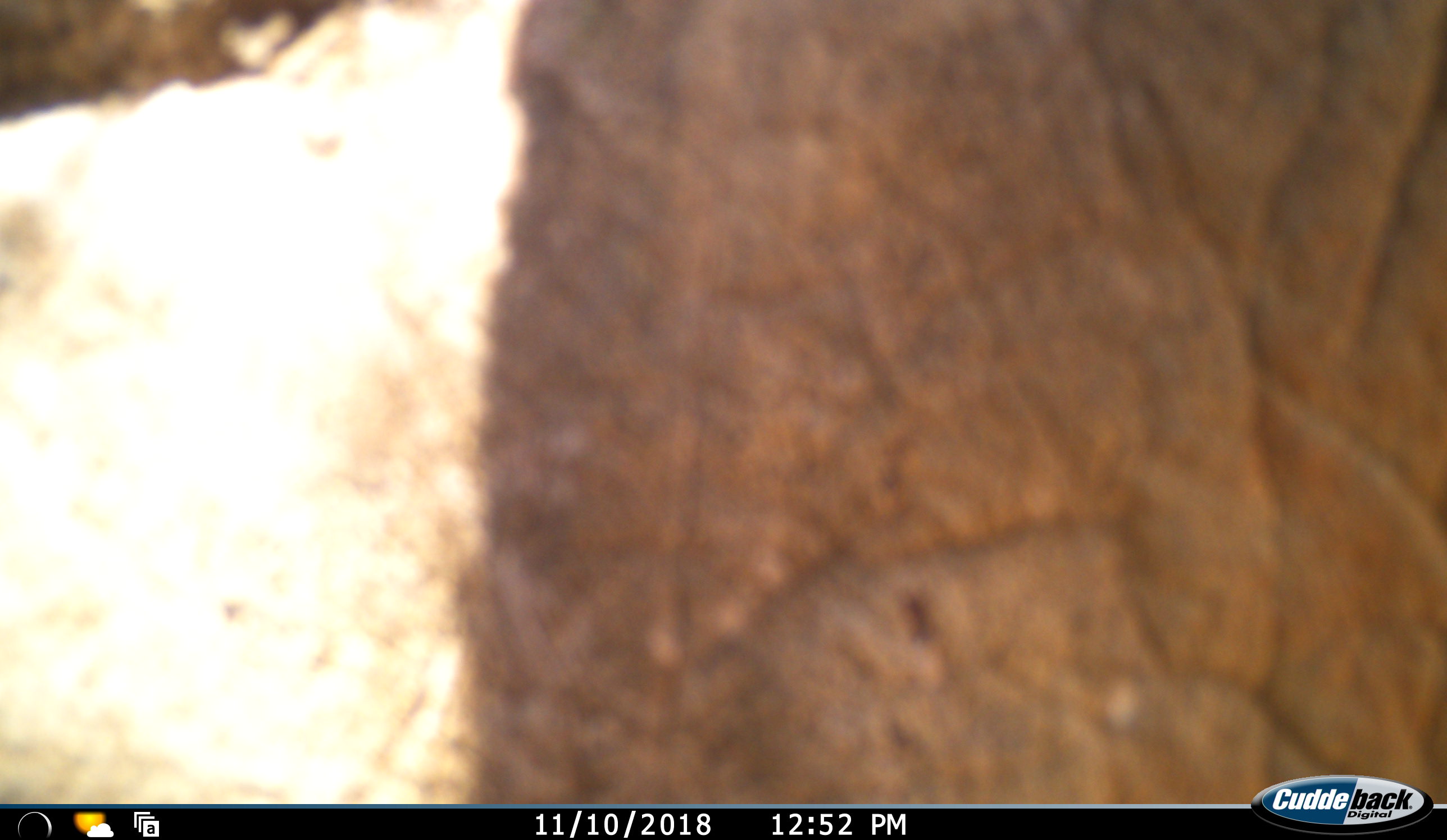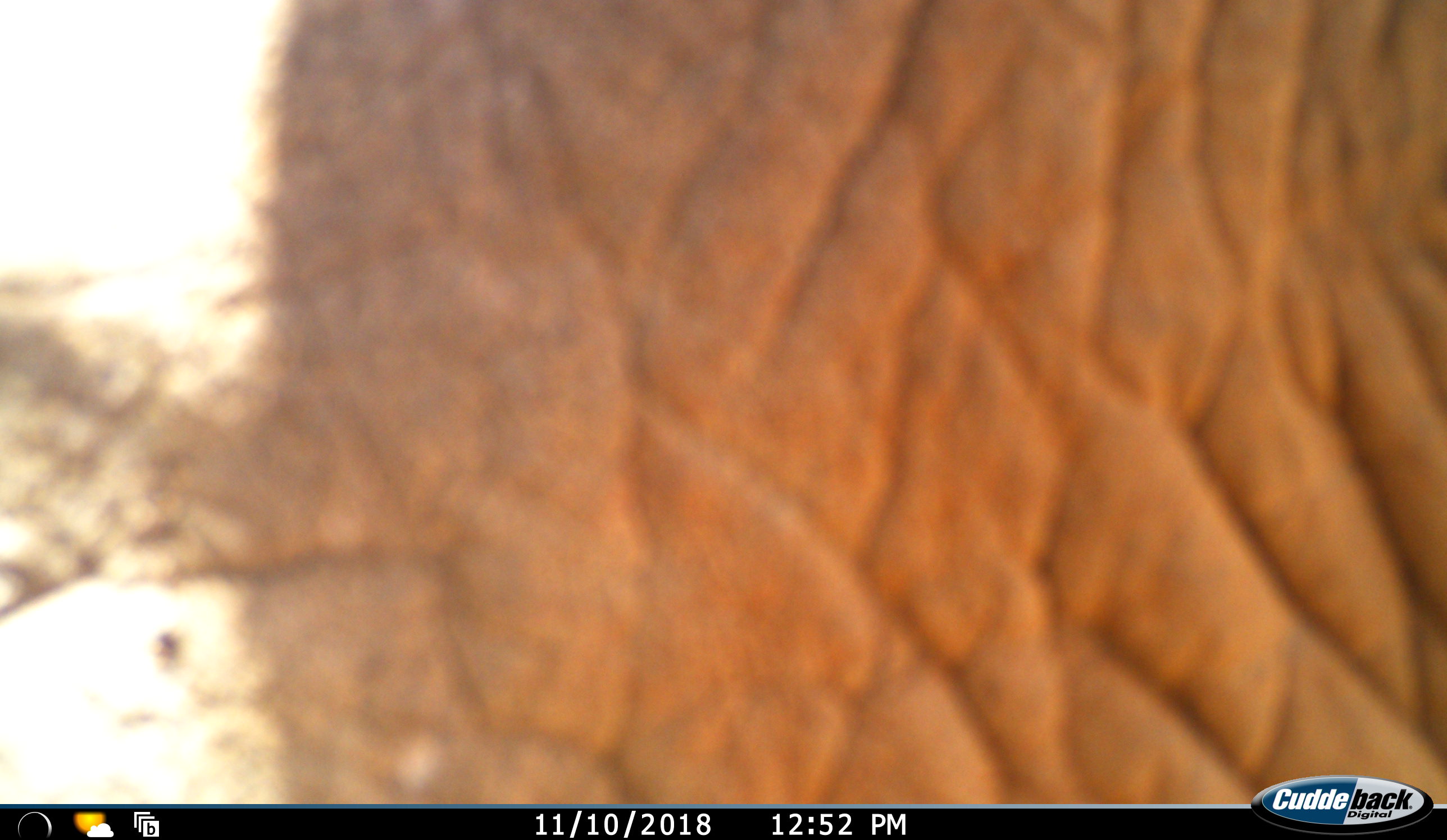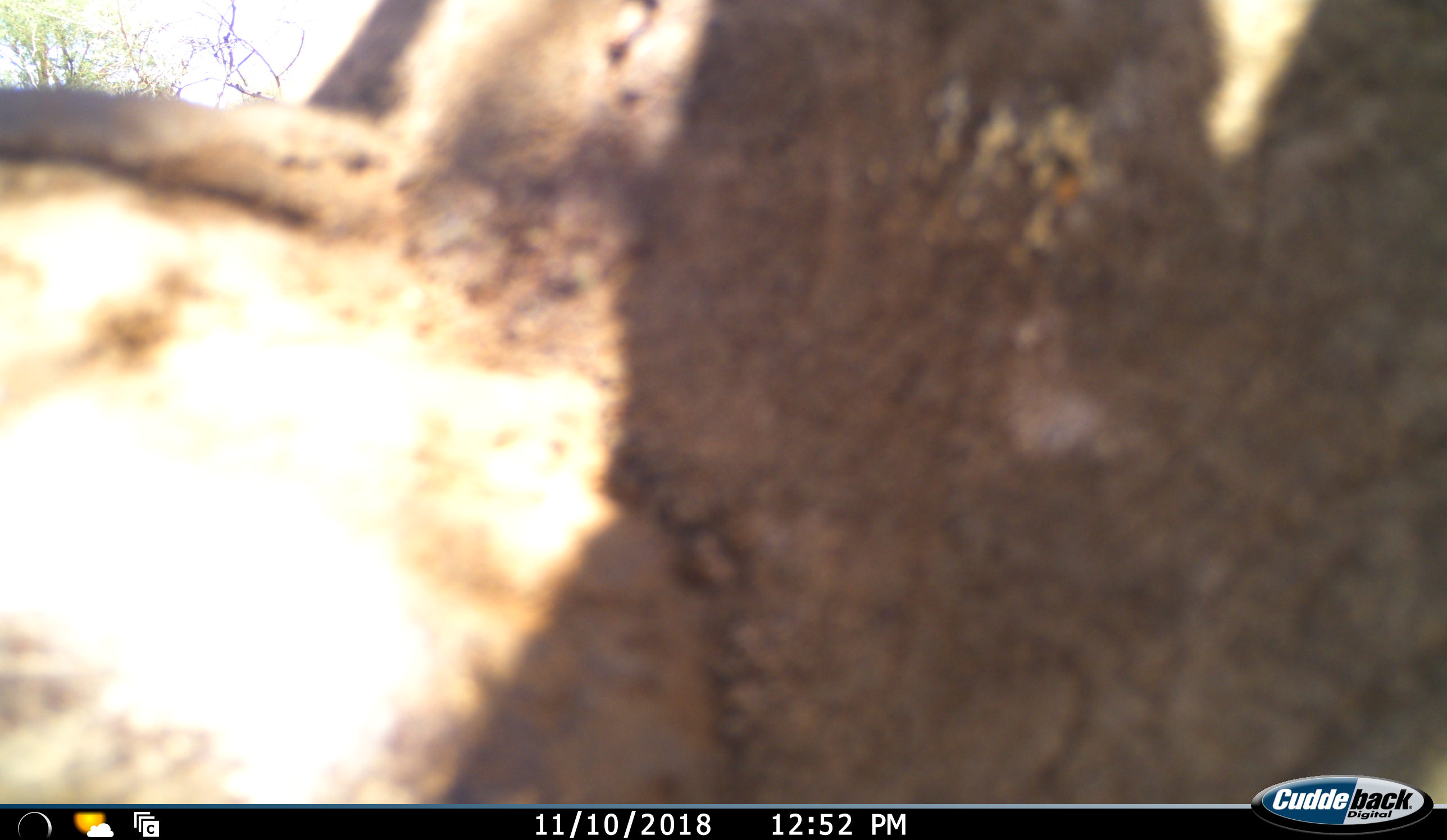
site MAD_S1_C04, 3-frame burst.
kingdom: Animalia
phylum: Chordata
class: Mammalia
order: Proboscidea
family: Elephantidae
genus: Loxodonta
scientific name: Loxodonta africana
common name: african bush elephant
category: elephant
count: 1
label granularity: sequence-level